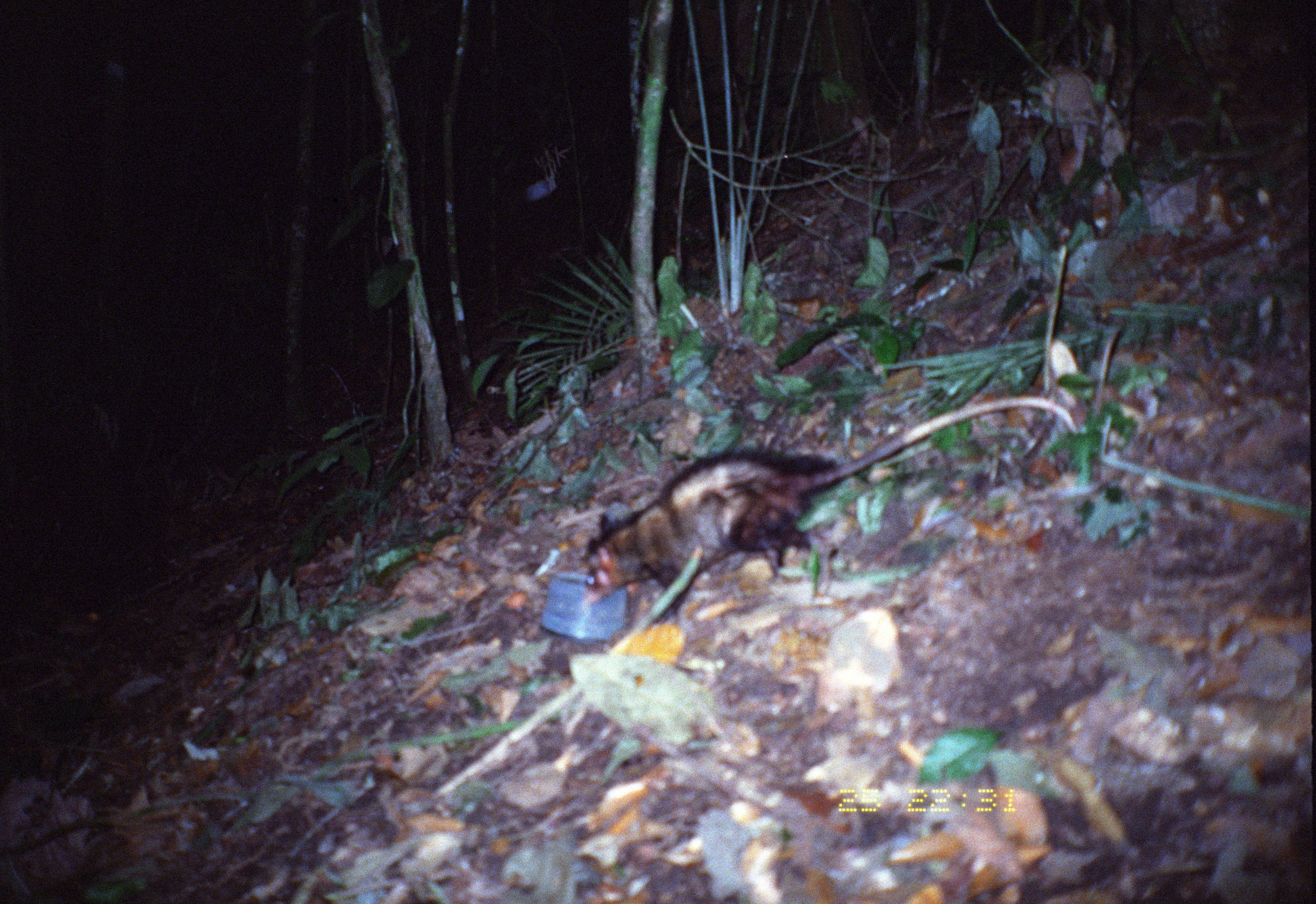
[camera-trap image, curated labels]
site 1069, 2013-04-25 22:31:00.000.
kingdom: Animalia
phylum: Chordata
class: Mammalia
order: Didelphimorphia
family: Didelphidae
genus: Didelphis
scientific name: Didelphis marsupialis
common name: southern opossum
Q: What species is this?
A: Didelphis marsupialis (southern opossum).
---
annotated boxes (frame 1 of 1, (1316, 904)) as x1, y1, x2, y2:
didelphis marsupialis: 581, 396, 1079, 625